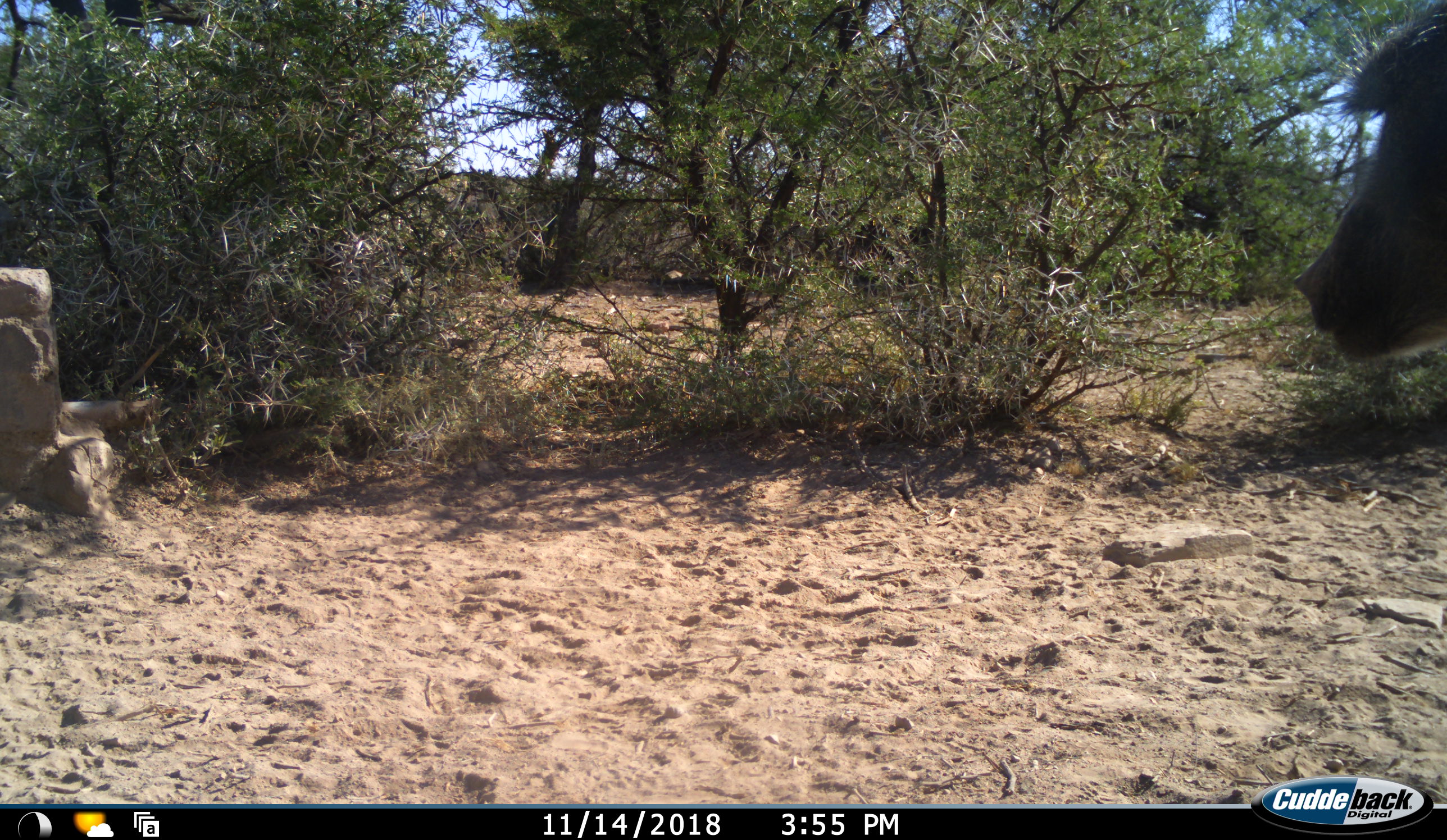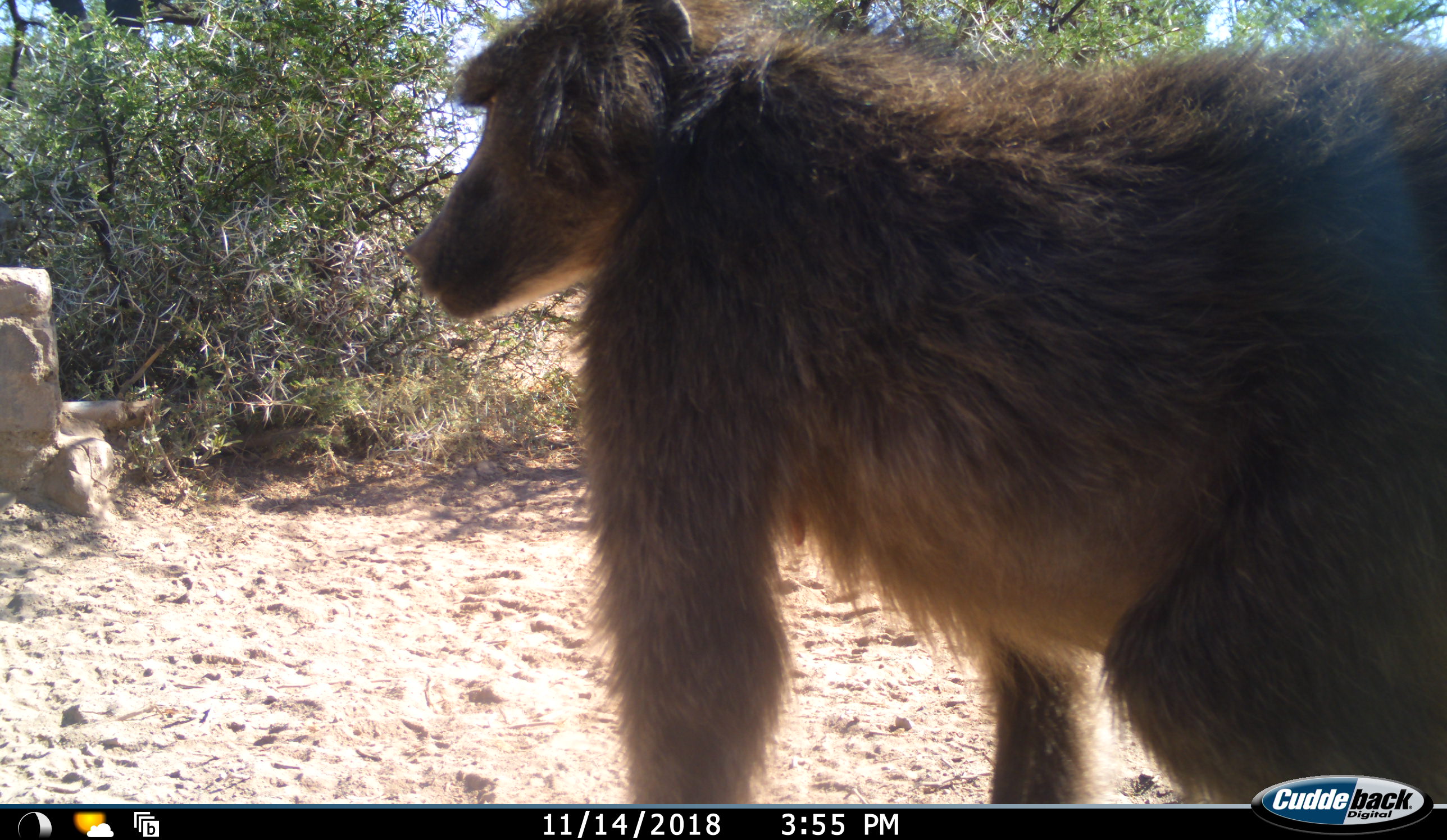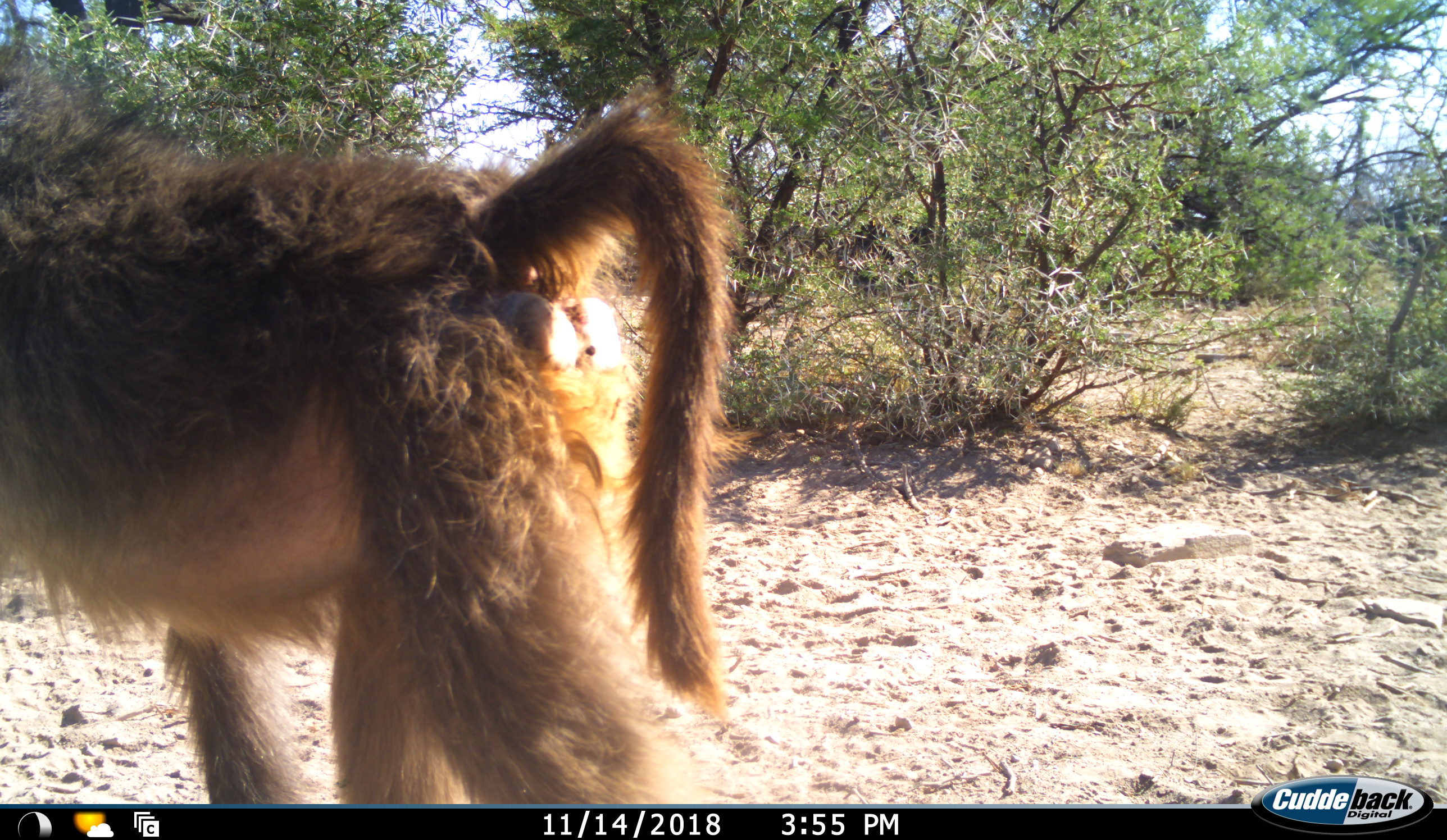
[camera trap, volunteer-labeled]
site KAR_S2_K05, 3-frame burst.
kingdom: Animalia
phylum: Chordata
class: Mammalia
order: Primates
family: Cercopithecidae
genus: Papio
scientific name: Papio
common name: baboon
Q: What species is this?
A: Baboon (Papio).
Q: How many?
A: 1.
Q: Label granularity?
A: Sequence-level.